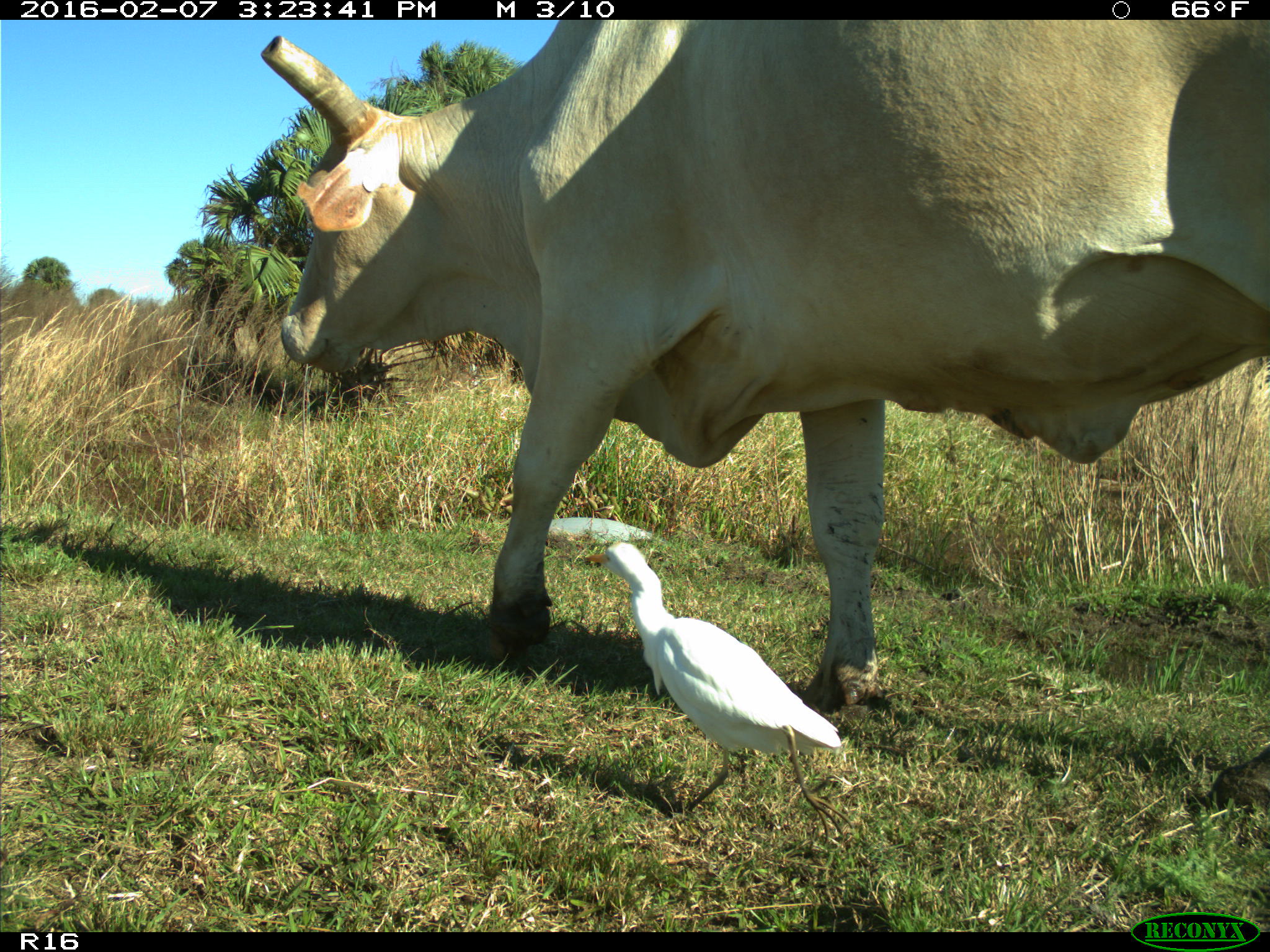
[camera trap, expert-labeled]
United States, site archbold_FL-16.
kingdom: Animalia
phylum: Chordata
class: Mammalia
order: Artiodactyla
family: Bovidae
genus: Bos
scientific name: Bos taurus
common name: domestic cow